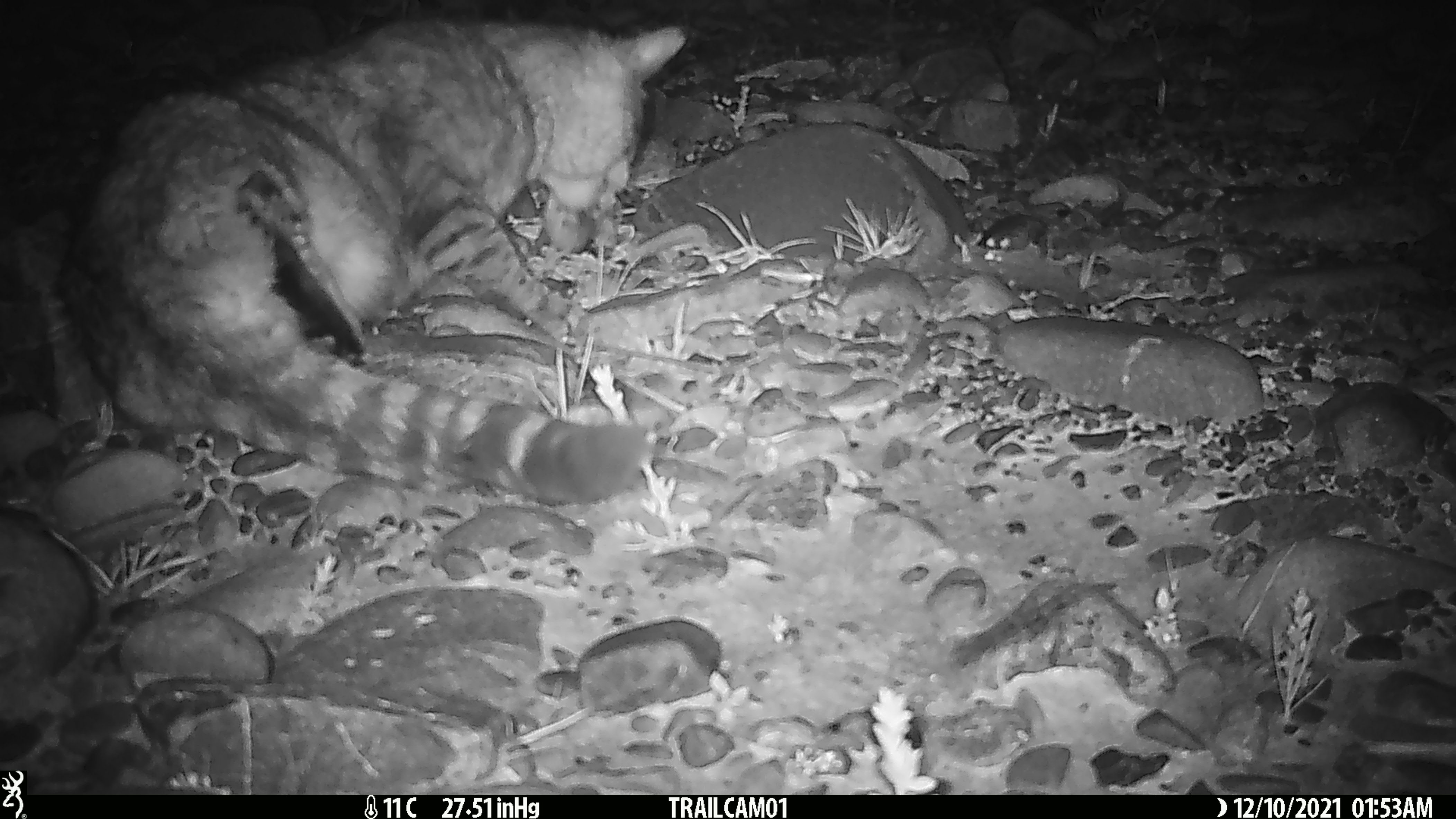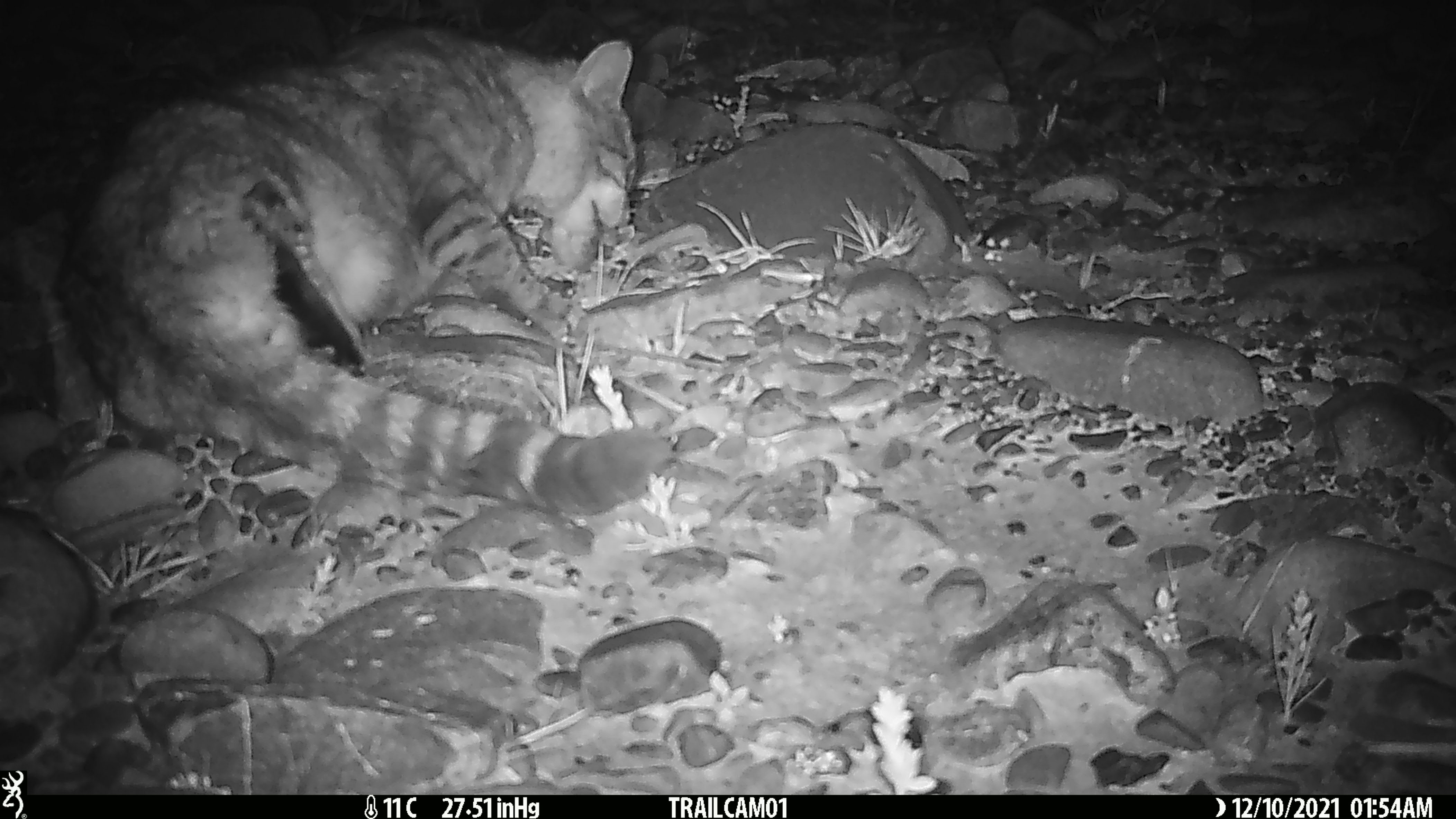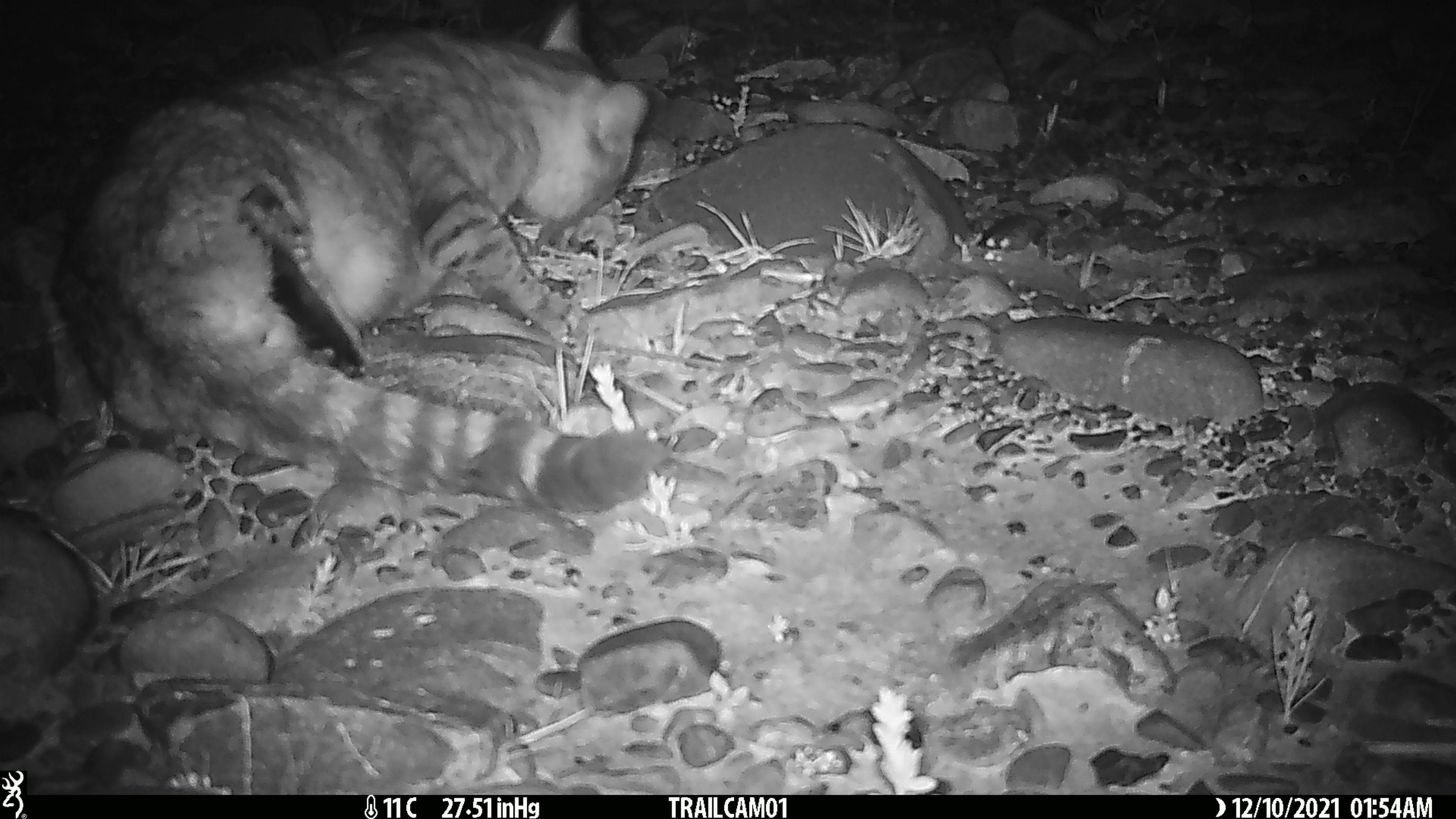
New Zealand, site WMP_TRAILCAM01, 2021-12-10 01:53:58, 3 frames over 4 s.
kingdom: Animalia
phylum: Chordata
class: Mammalia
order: Carnivora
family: Felidae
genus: Felis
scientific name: Felis catus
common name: domestic cat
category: cat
Cat (domestic cat) (Felis catus).